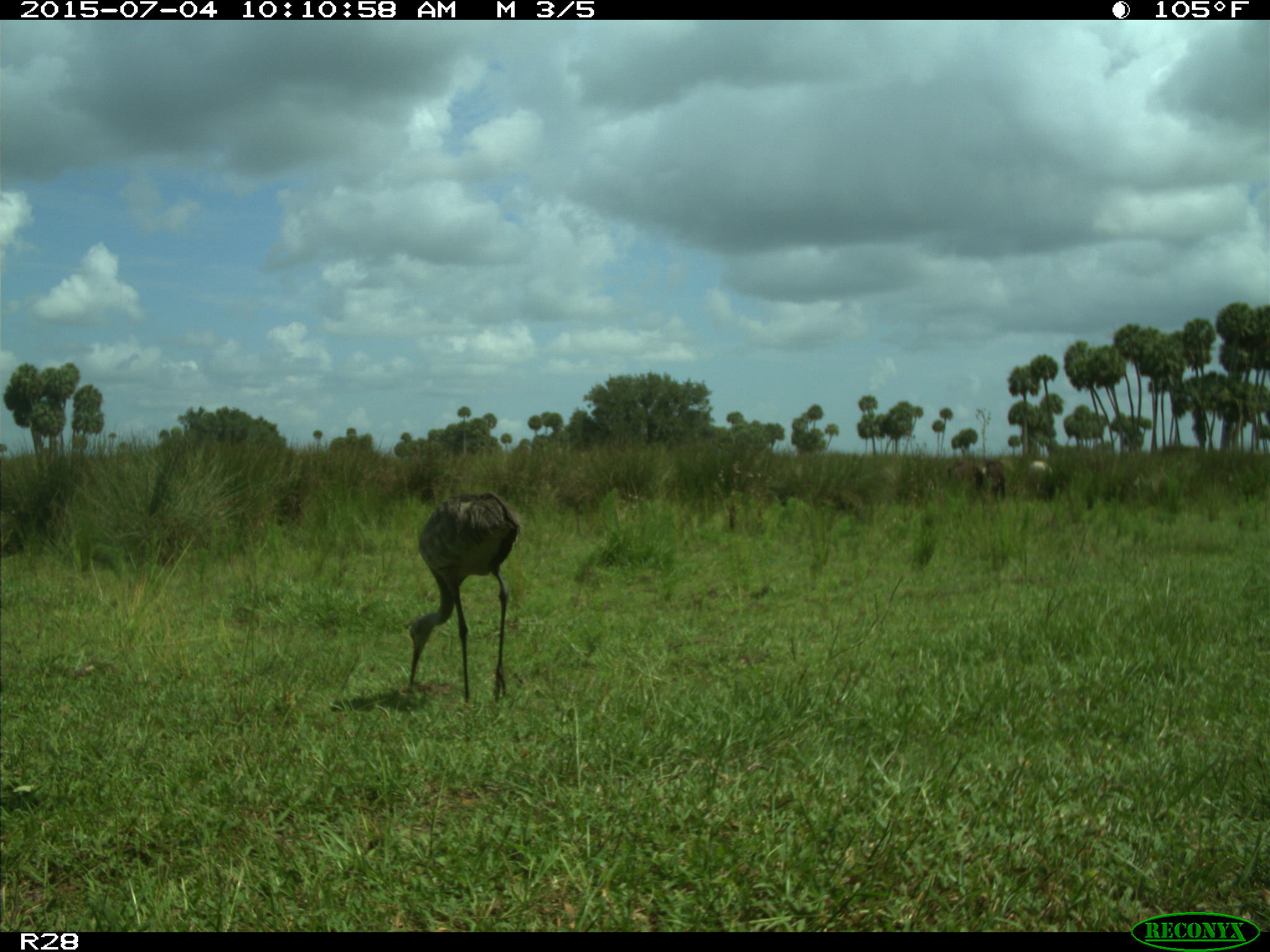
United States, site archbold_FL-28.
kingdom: Animalia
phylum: Chordata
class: Mammalia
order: Artiodactyla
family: Bovidae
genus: Bos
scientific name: Bos taurus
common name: domestic cow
Bos taurus (domestic cow).